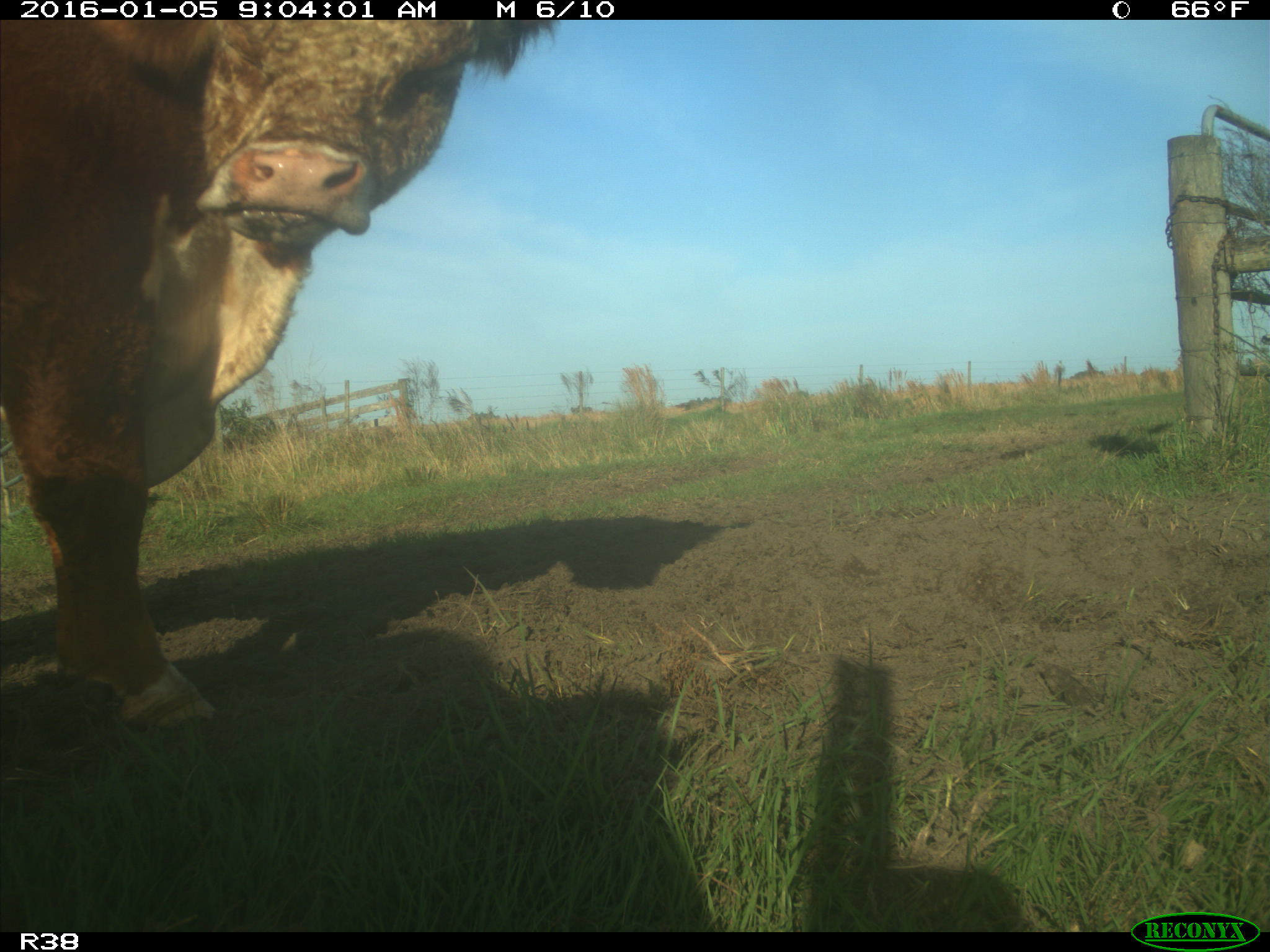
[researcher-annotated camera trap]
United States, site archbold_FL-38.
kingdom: Animalia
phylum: Chordata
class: Mammalia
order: Artiodactyla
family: Bovidae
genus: Bos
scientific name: Bos taurus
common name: domestic cow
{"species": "Bos taurus (domestic cow)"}